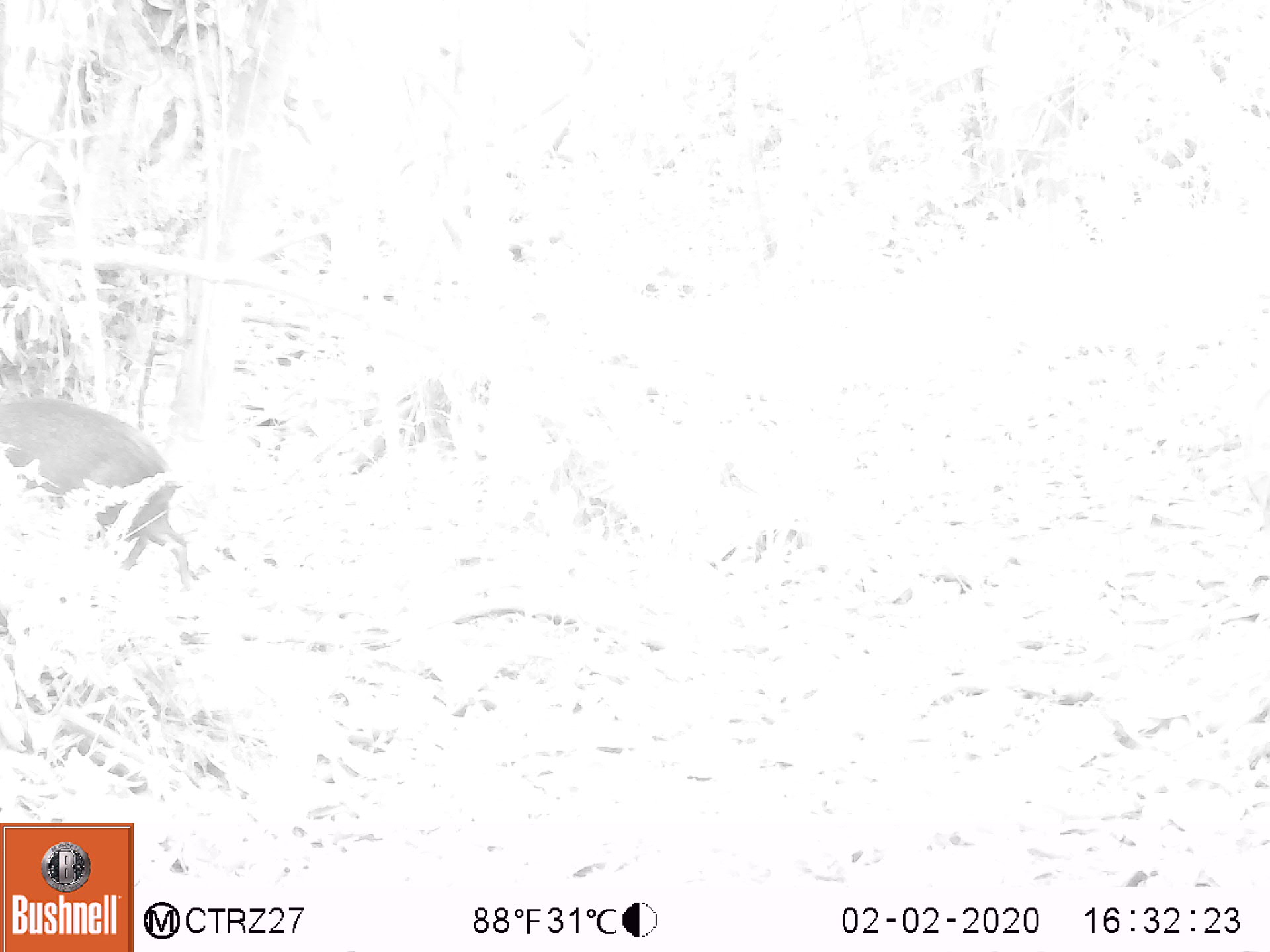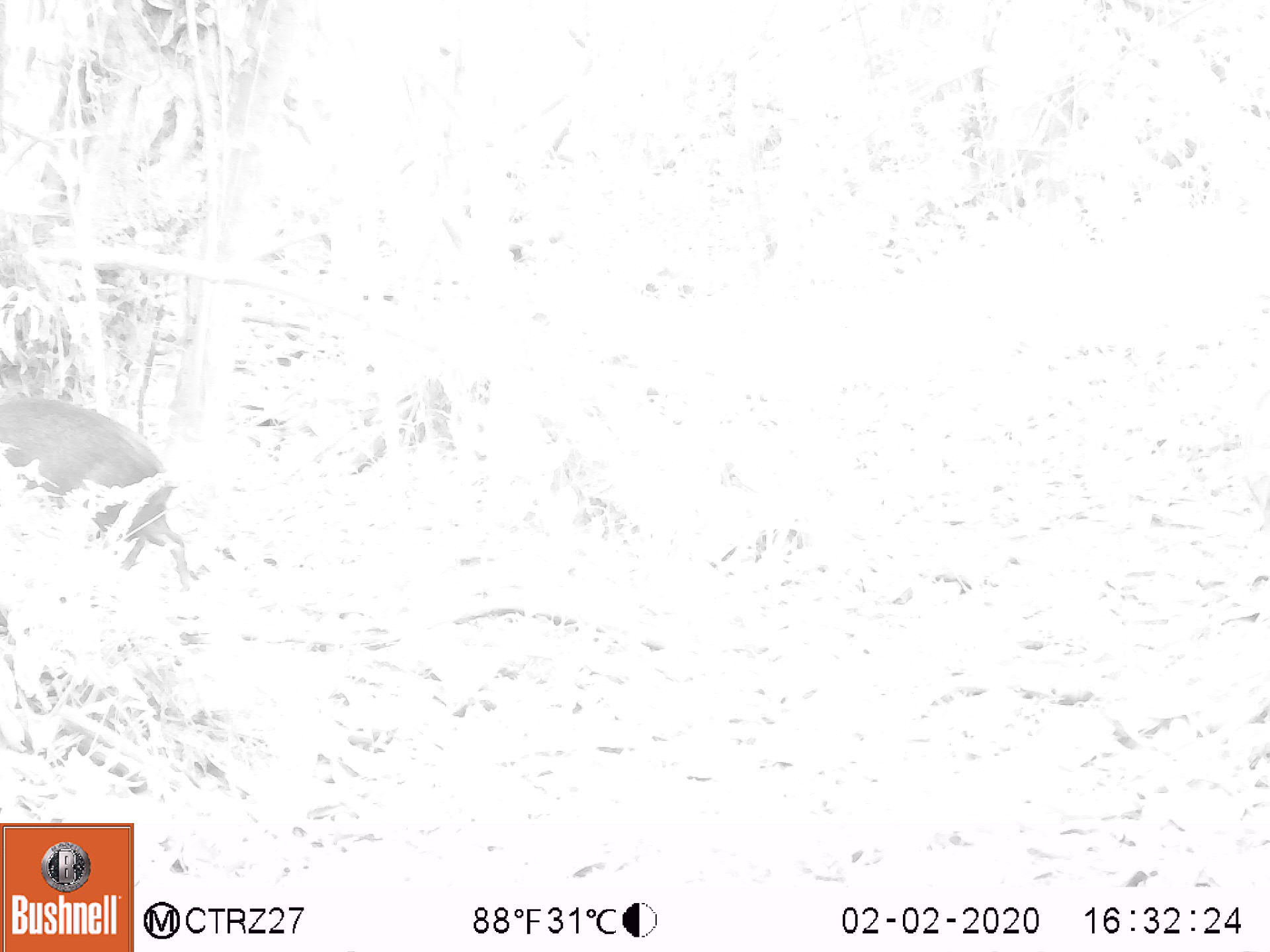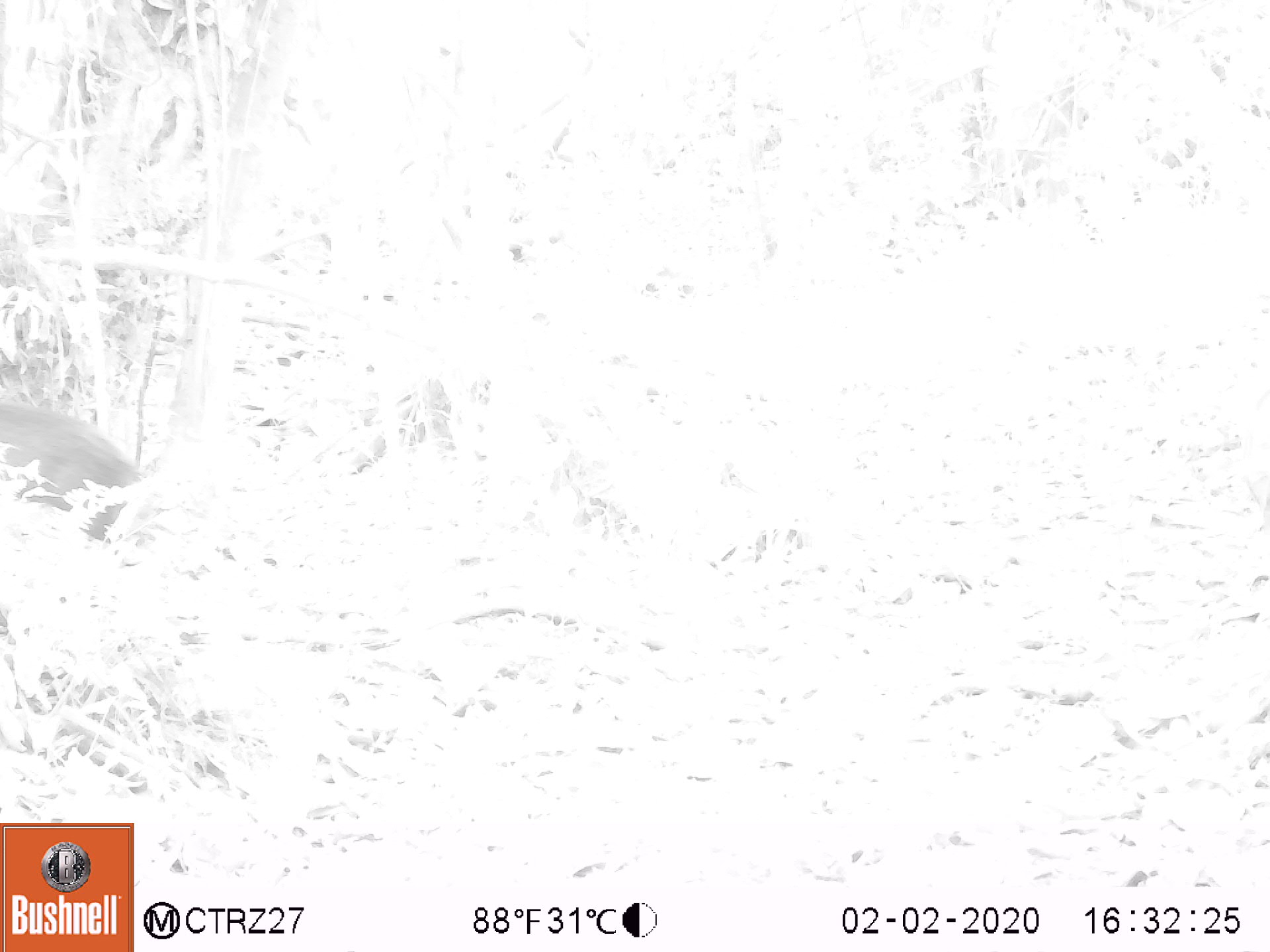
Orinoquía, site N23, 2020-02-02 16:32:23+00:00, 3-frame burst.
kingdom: Animalia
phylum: Chordata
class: Mammalia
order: Rodentia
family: Dasyproctidae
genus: Dasyprocta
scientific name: Dasyprocta fuliginosa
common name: black agouti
Black agouti (Dasyprocta fuliginosa).